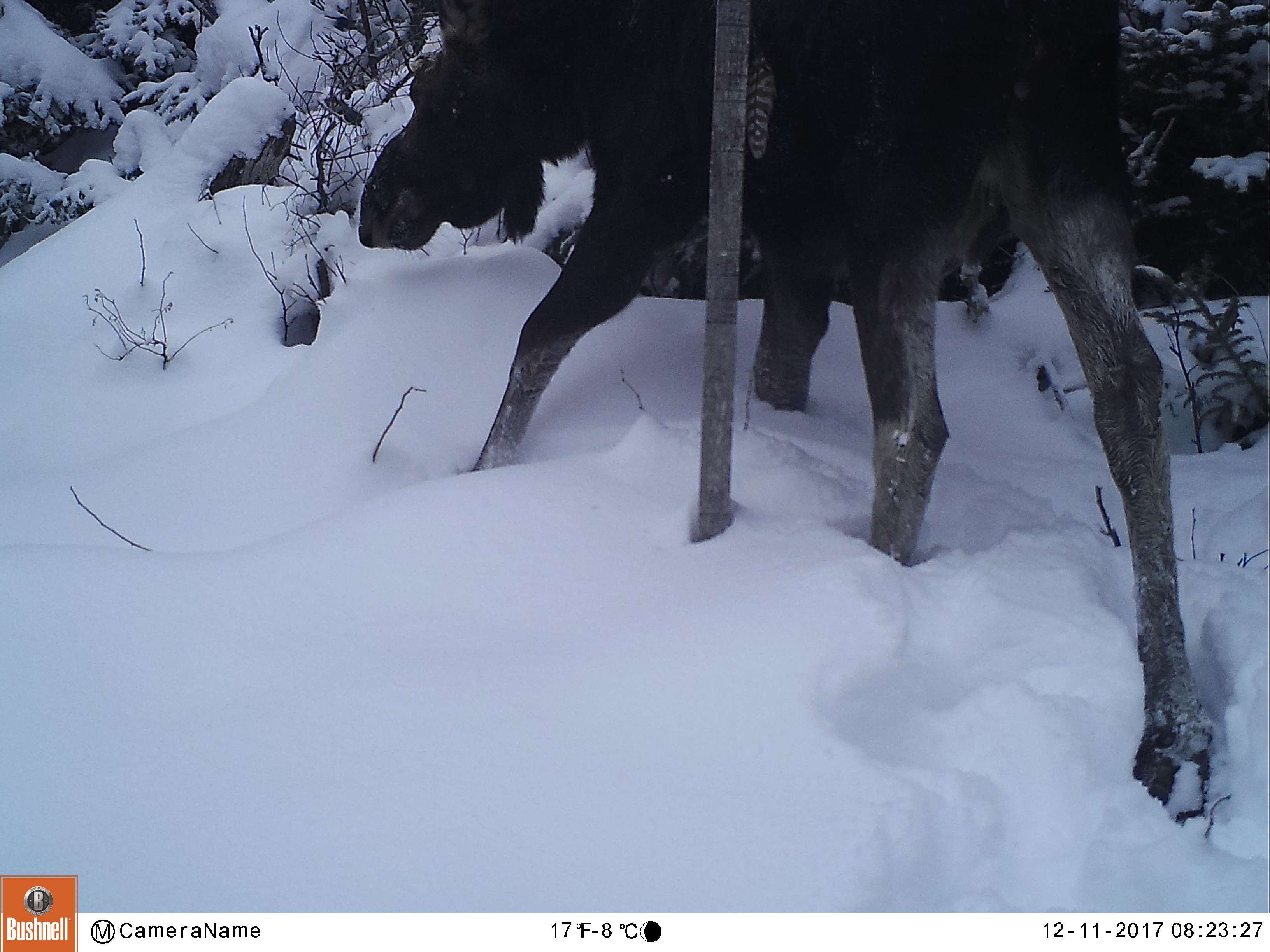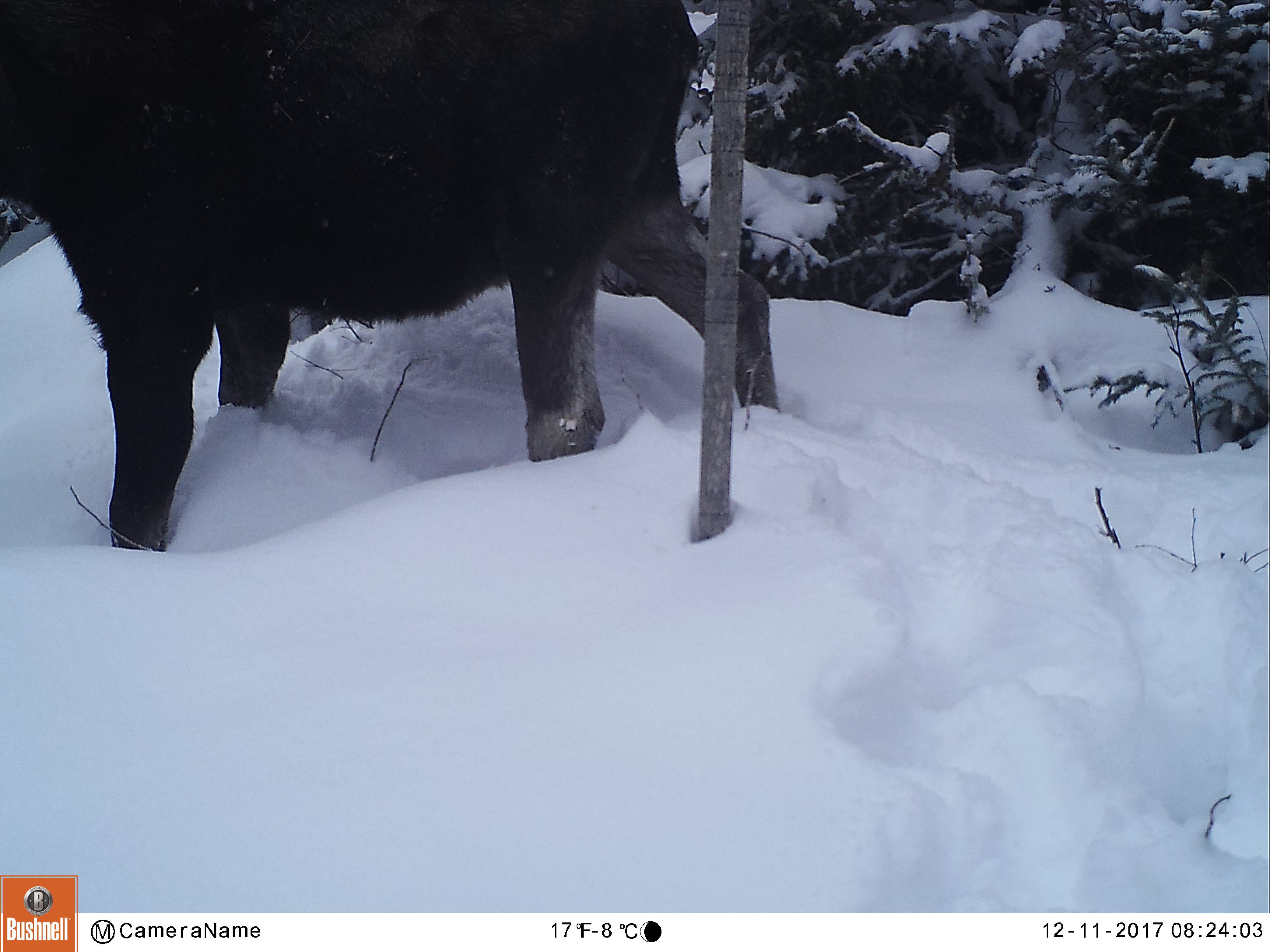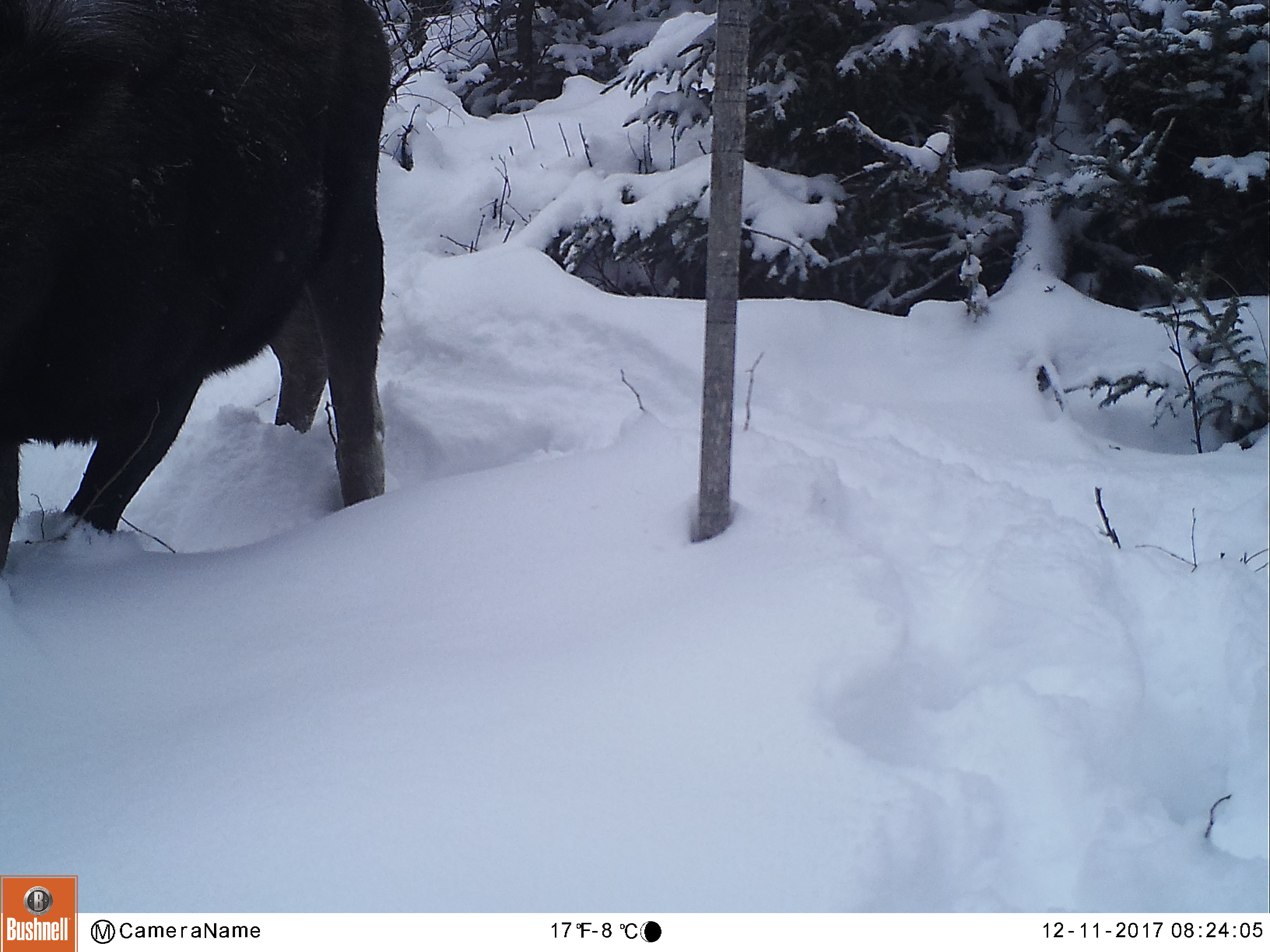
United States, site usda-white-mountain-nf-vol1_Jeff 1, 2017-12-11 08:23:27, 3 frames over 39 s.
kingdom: Animalia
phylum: Chordata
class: Mammalia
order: Artiodactyla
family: Cervidae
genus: Alces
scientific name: Alces alces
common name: moose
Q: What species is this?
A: Moose (Alces alces).